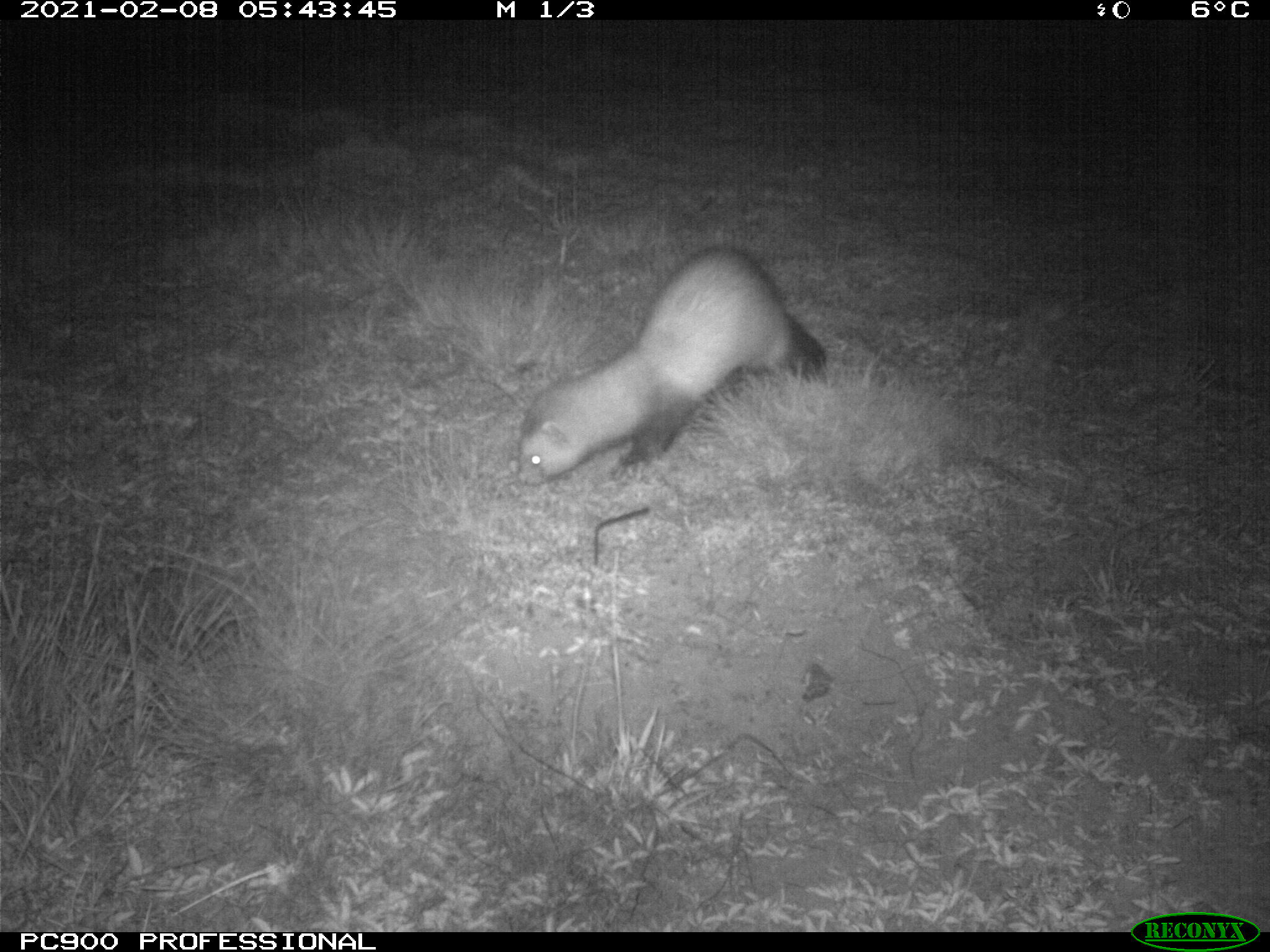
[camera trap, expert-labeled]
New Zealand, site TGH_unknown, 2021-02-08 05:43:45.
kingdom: Animalia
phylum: Chordata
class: Mammalia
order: Carnivora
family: Mustelidae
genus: Mustela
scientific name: Mustela furo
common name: ferret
Ferret (Mustela furo).